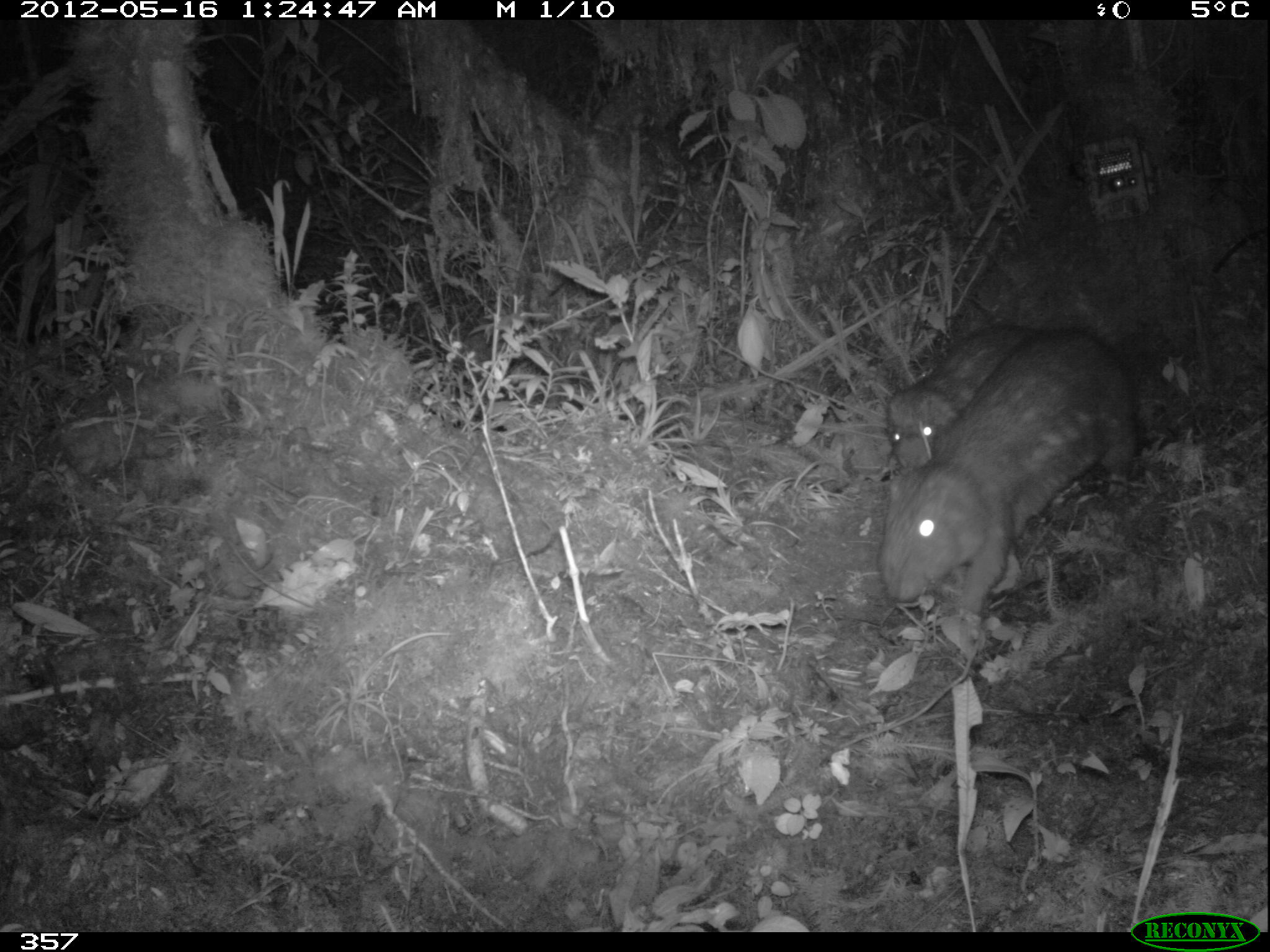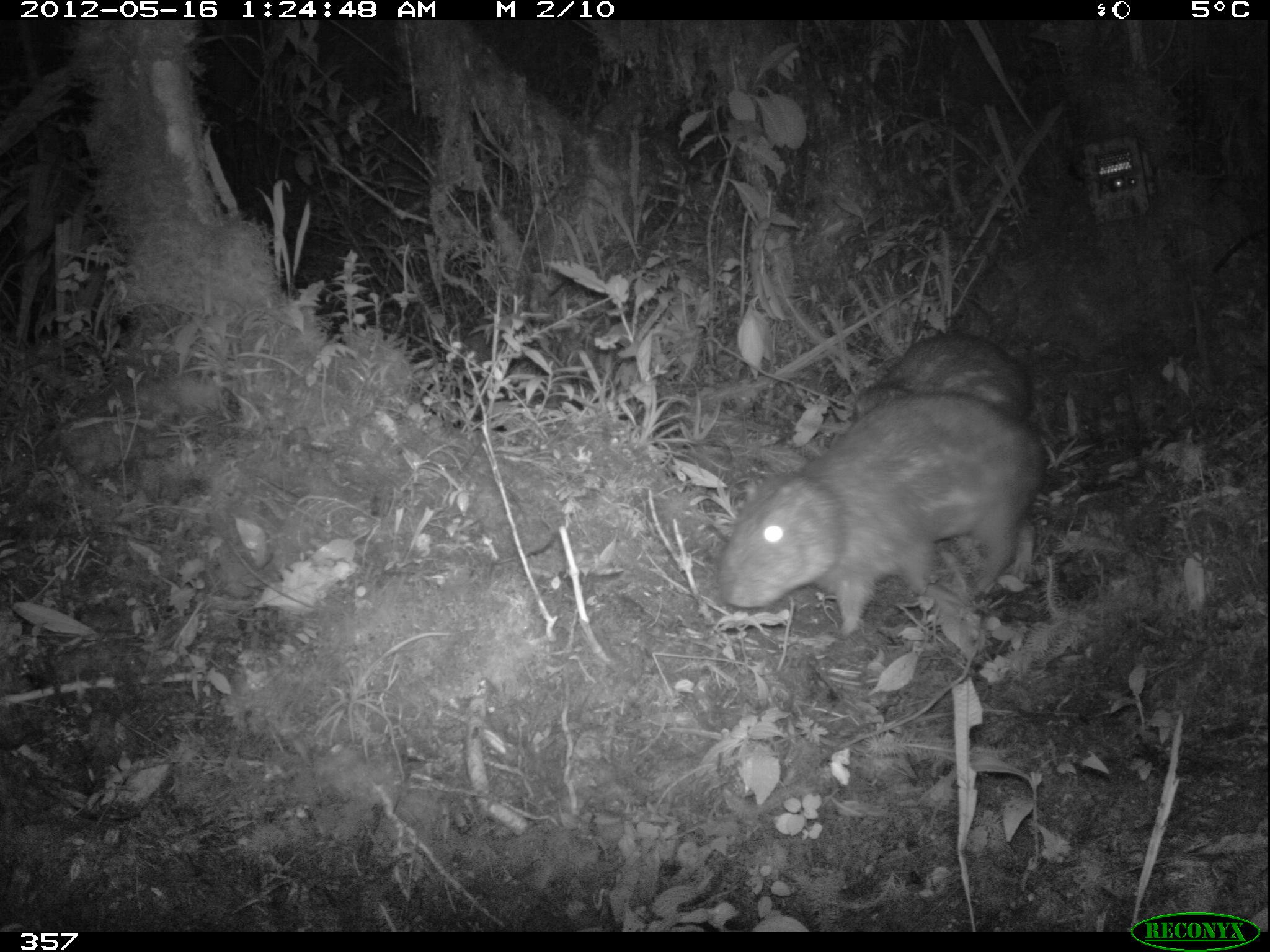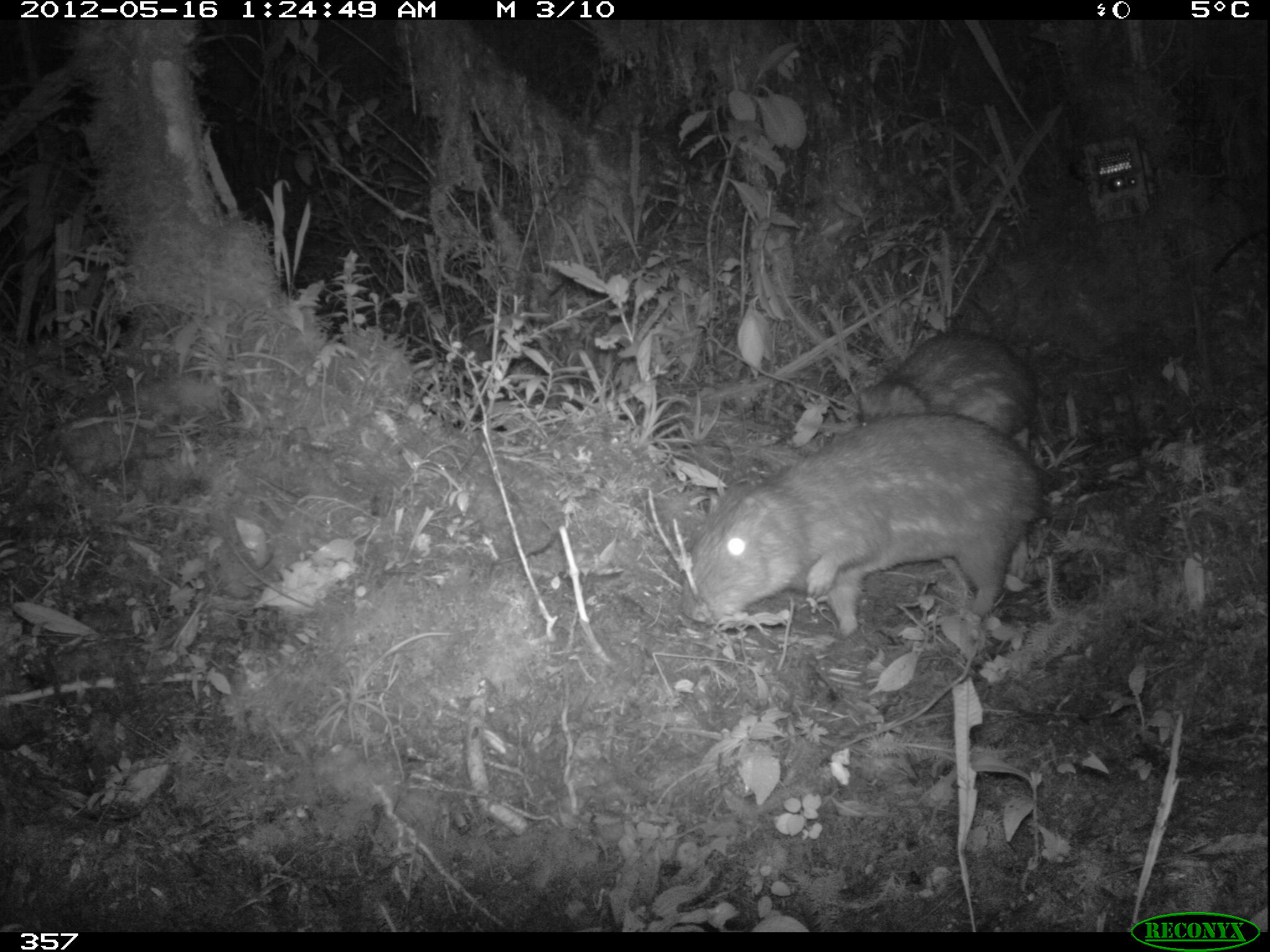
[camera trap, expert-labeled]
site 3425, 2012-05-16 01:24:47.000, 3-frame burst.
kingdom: Animalia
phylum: Chordata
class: Mammalia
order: Rodentia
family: Cuniculidae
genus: Cuniculus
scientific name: Cuniculus taczanowskii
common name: mountain paca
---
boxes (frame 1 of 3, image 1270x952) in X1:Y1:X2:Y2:
cuniculus taczanowskii: 879:328:1138:618; 887:329:1031:471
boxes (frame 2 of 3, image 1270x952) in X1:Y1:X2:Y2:
cuniculus taczanowskii: 716:395:1043:639; 853:335:1033:423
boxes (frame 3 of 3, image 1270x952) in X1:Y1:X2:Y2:
cuniculus taczanowskii: 693:413:1043:640; 856:330:1039:438